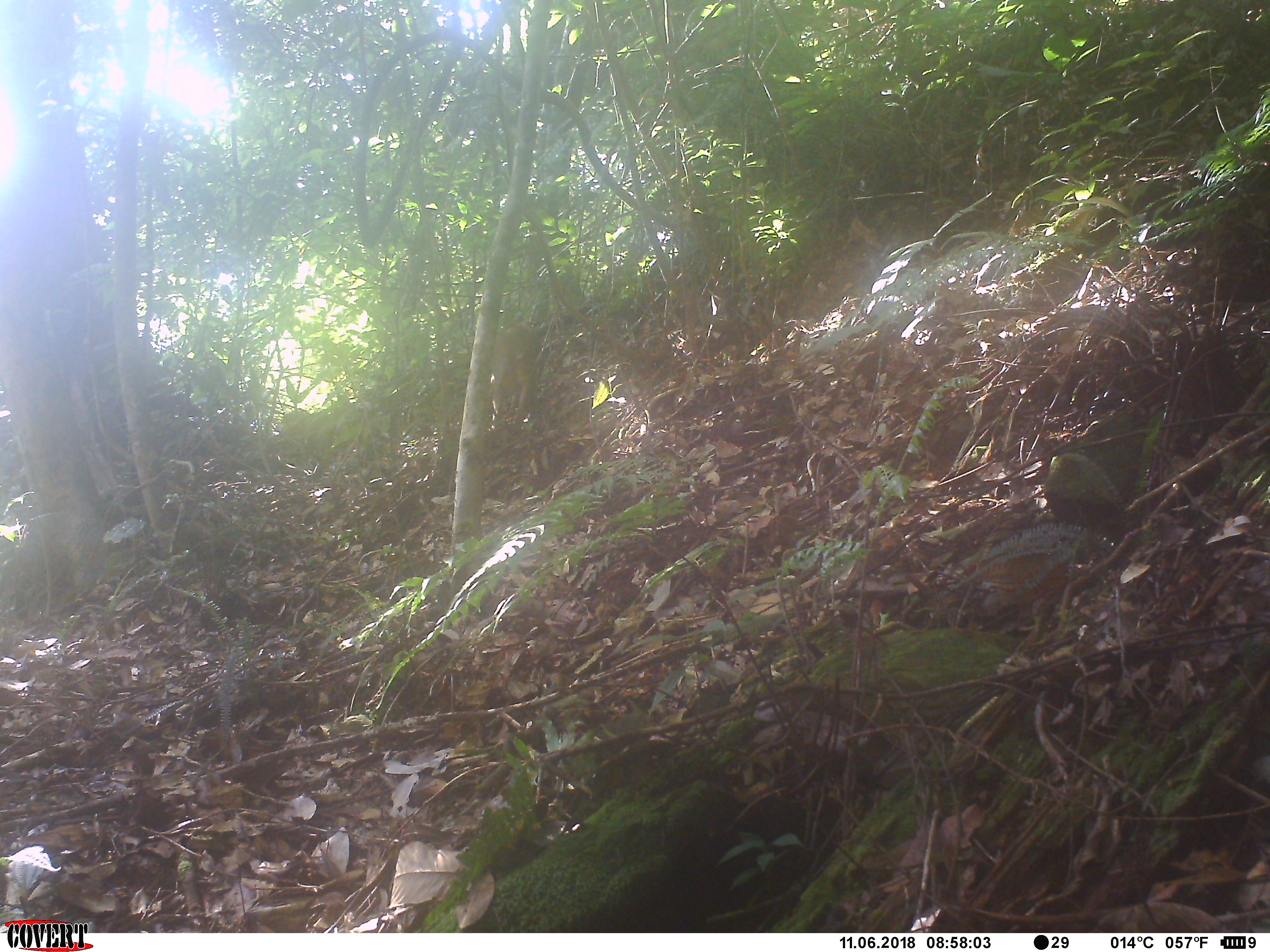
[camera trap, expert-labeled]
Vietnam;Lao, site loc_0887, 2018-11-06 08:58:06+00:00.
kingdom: Animalia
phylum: Chordata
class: Mammalia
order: Artiodactyla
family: Suidae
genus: Sus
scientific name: Sus scrofa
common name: eurasian wild pig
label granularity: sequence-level